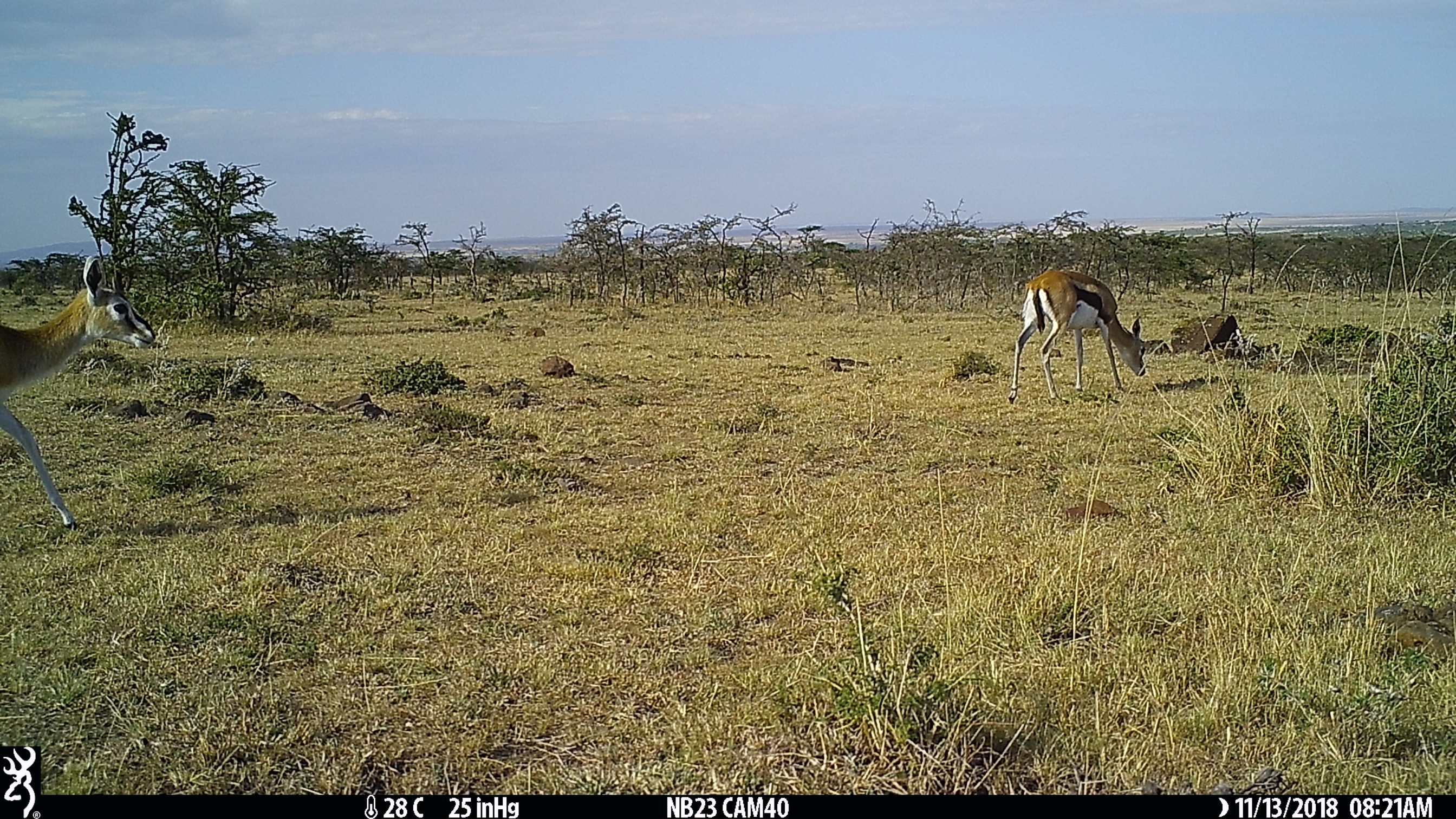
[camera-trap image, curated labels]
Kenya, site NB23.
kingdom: Animalia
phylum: Chordata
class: Mammalia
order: Artiodactyla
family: Bovidae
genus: Eudorcas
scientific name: Eudorcas thomsonii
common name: thomon's gazelle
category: gazelle thomsons